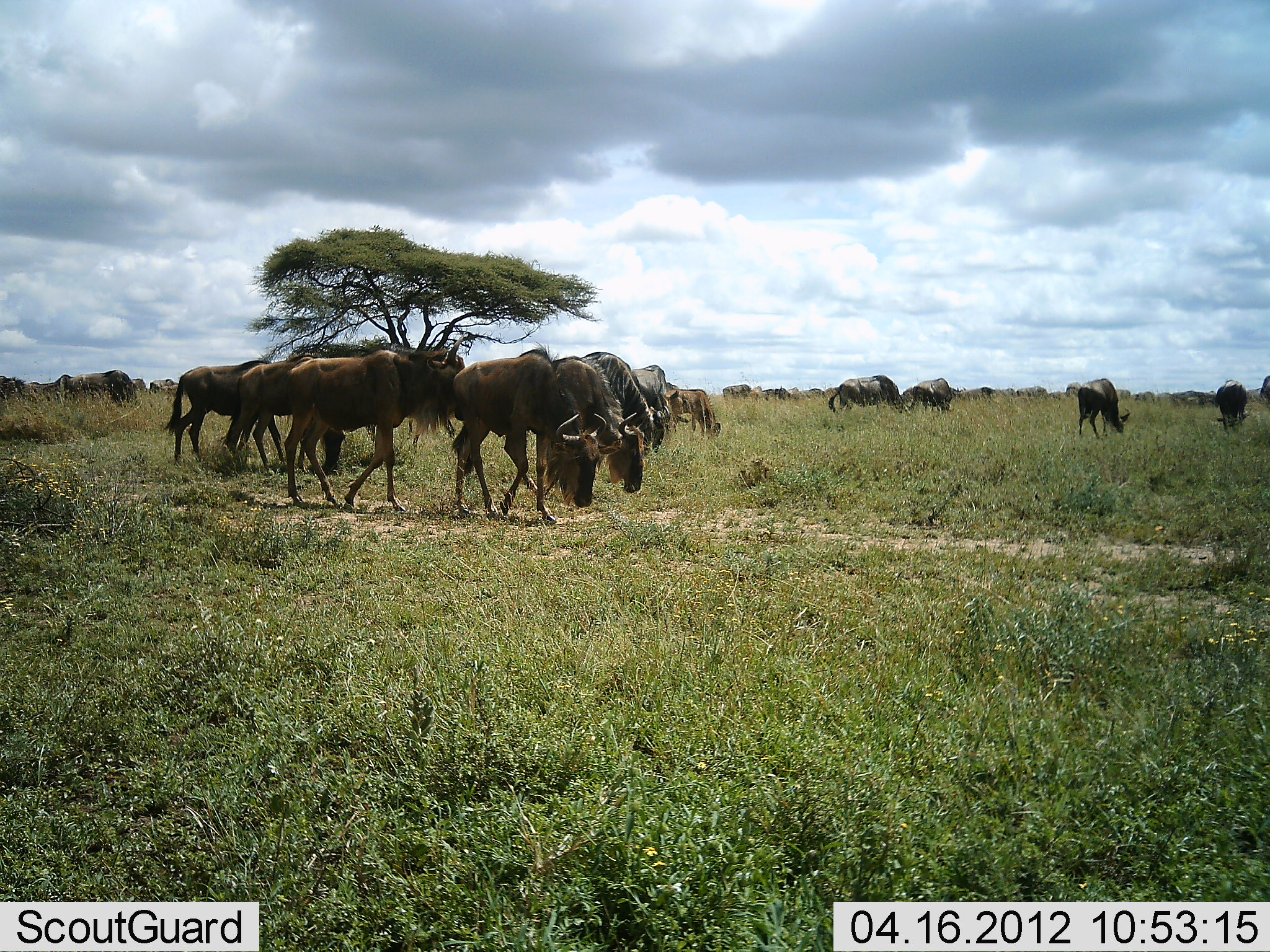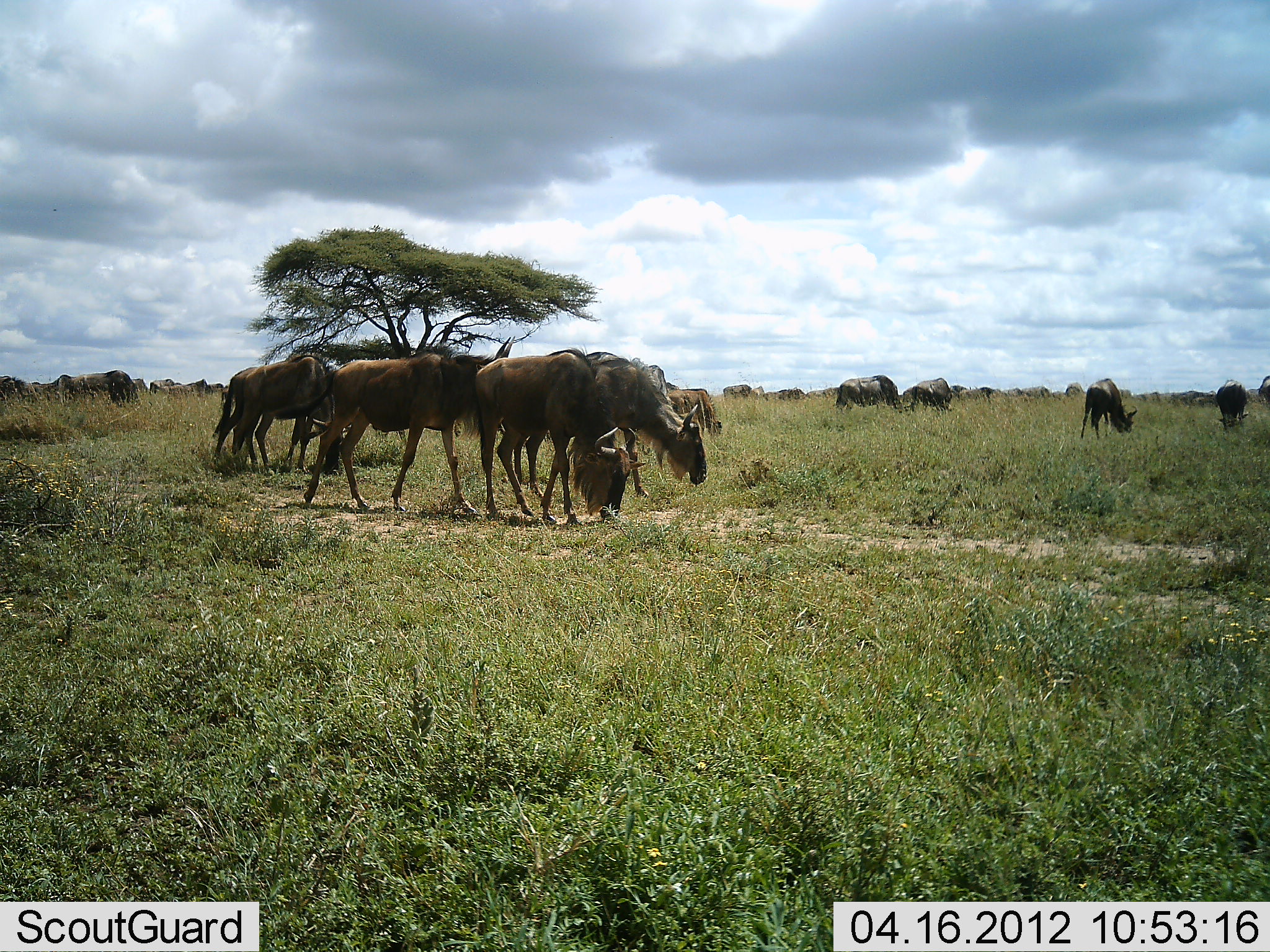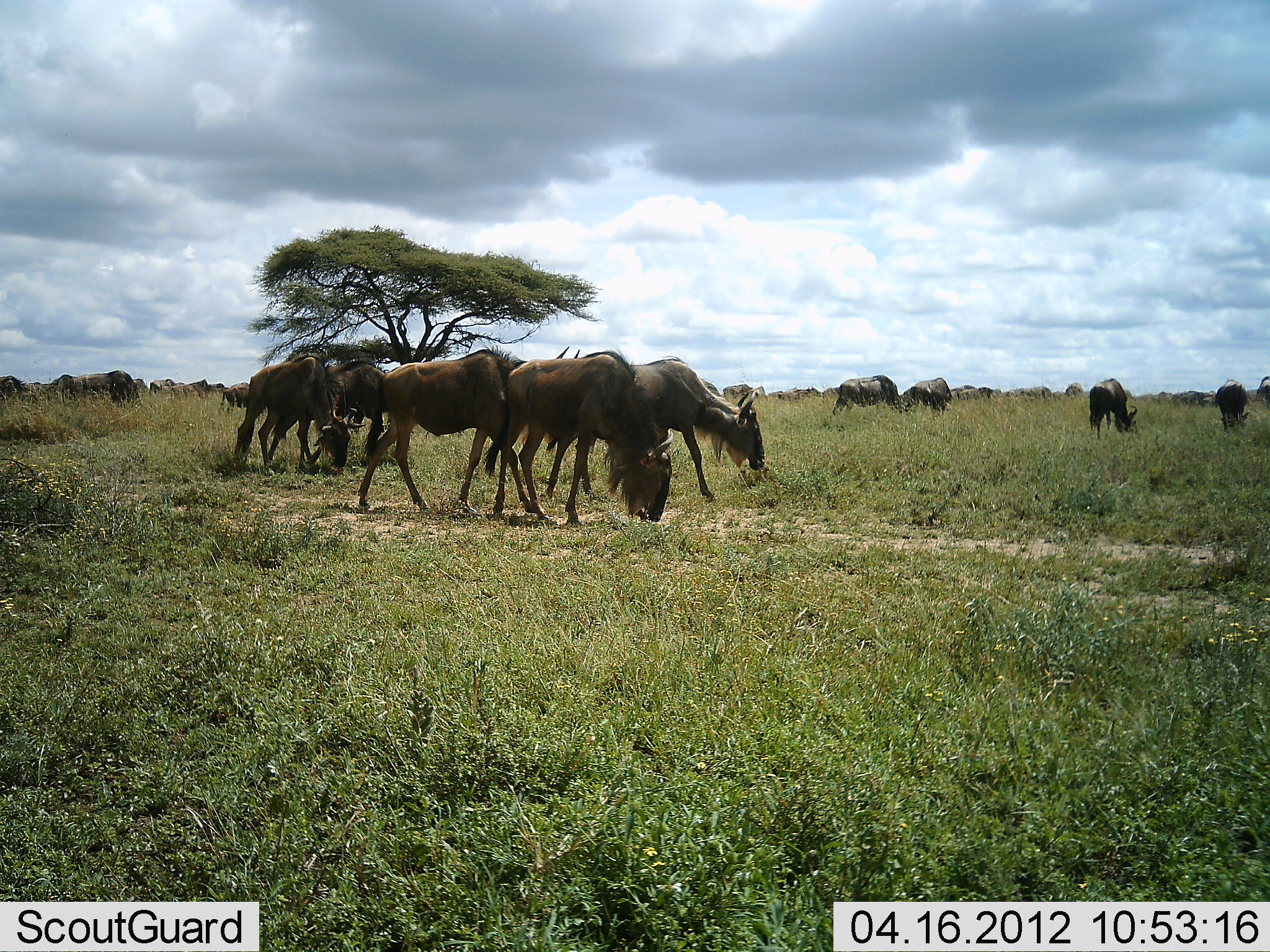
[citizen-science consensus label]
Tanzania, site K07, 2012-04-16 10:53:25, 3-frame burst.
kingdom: Animalia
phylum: Chordata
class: Mammalia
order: Artiodactyla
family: Bovidae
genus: Connochaetes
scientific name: Connochaetes taurinus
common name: blue wildebeest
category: wildebeest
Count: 11-50.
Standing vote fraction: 40%.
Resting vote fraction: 7%.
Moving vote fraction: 53%.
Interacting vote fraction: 0%.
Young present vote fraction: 13%.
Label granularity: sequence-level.